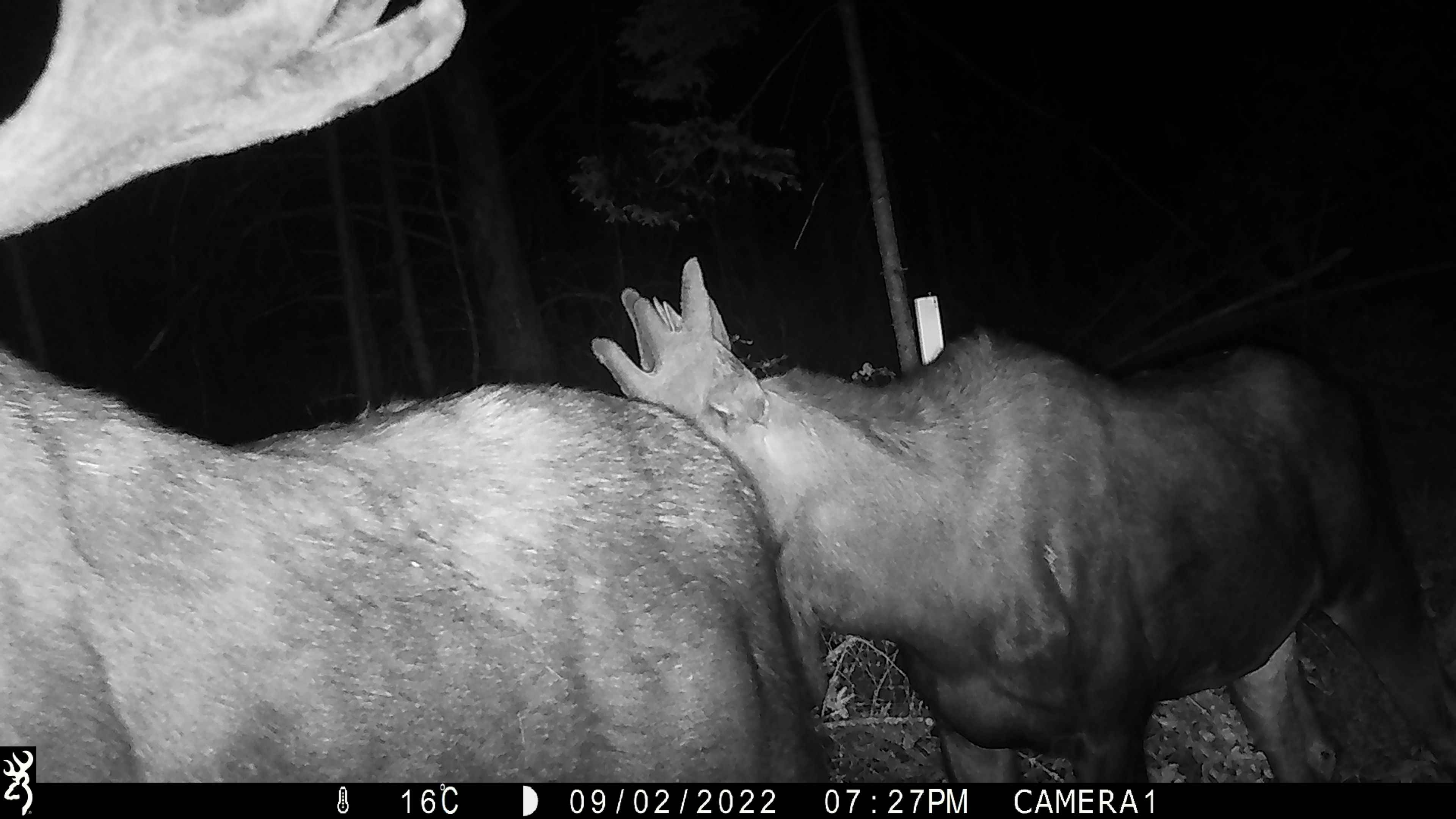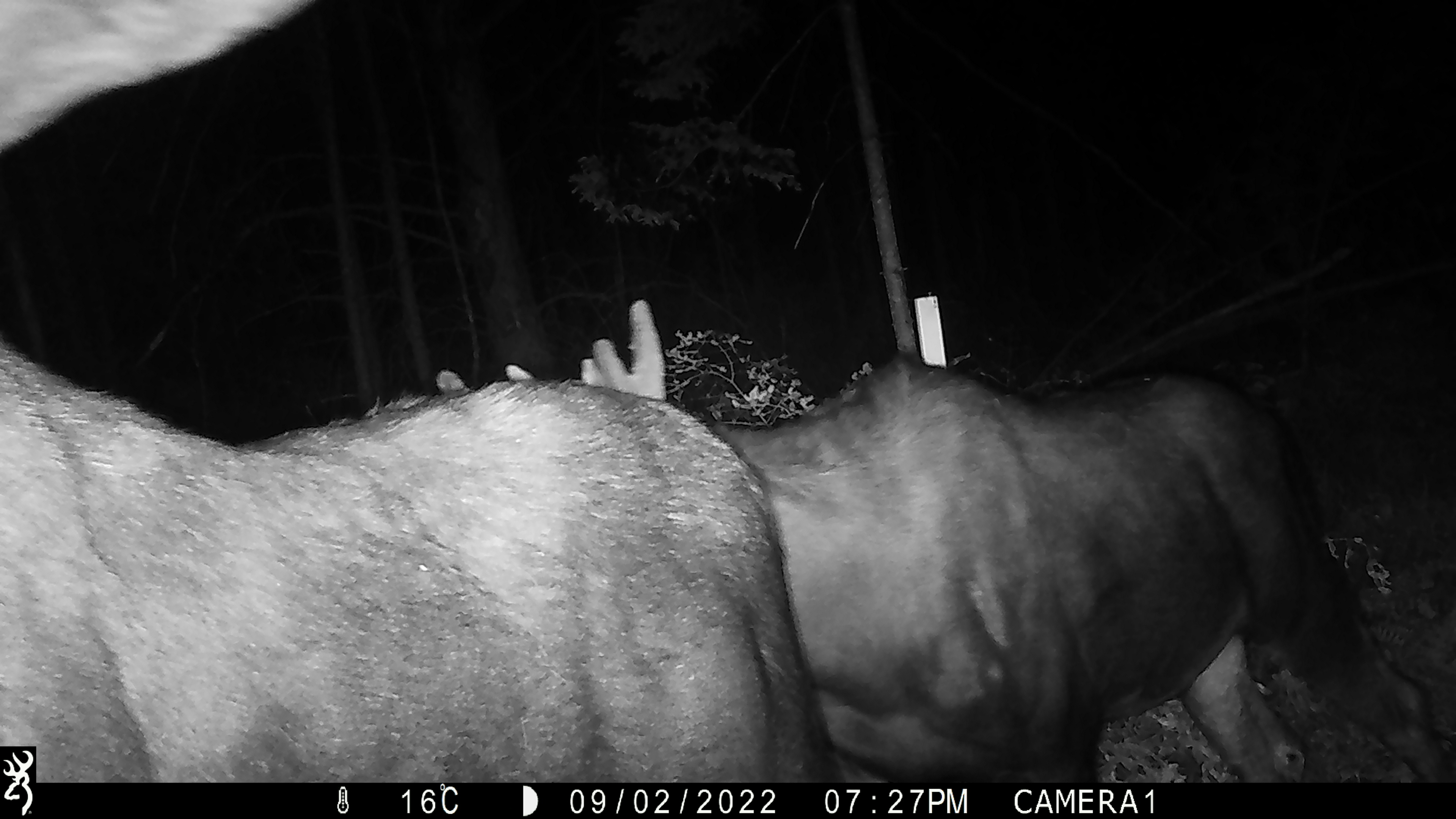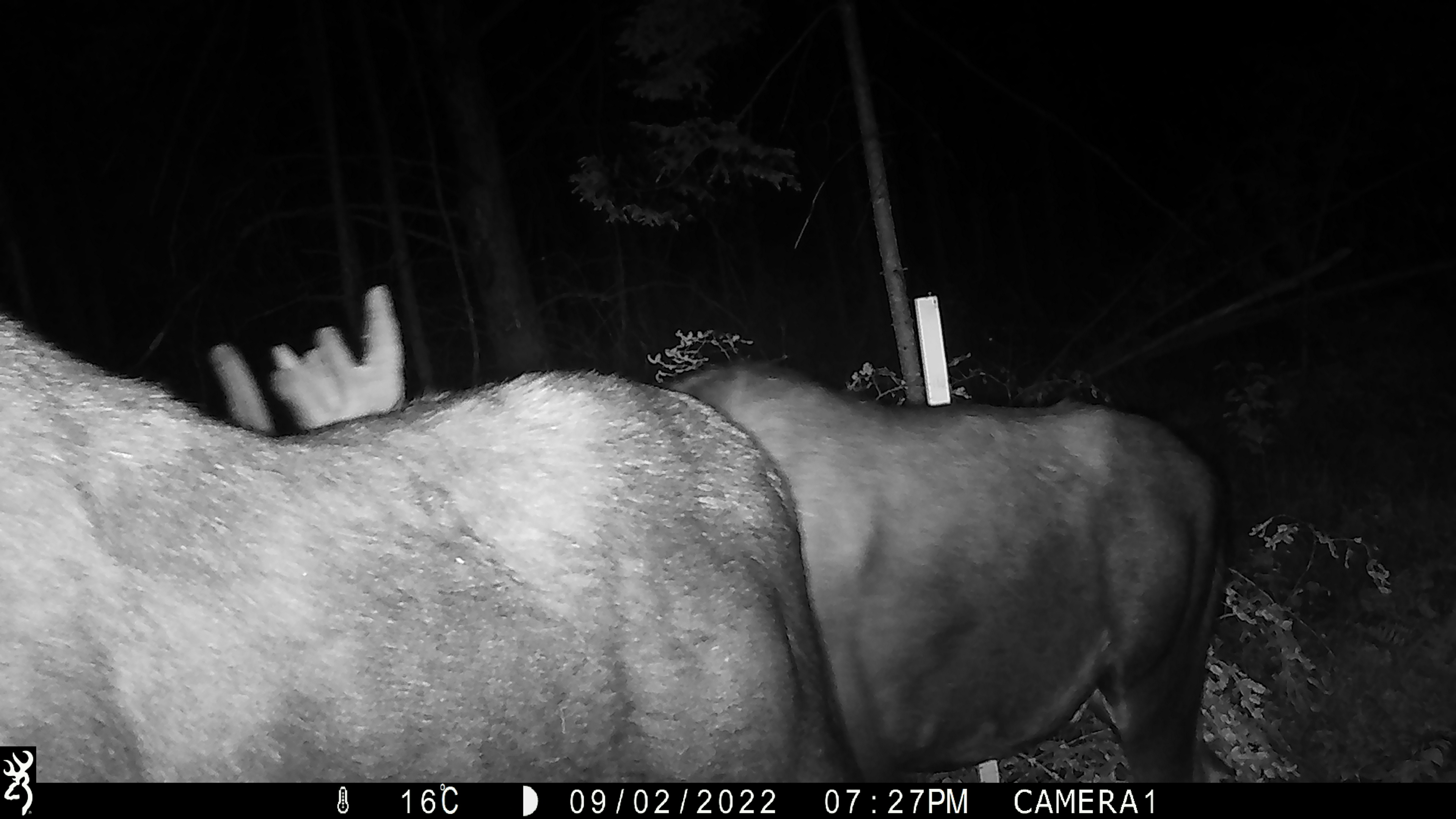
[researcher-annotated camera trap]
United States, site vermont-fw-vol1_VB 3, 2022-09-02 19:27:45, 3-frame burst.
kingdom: Animalia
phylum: Chordata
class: Mammalia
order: Artiodactyla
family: Cervidae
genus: Alces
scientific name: Alces alces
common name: moose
Moose (Alces alces).